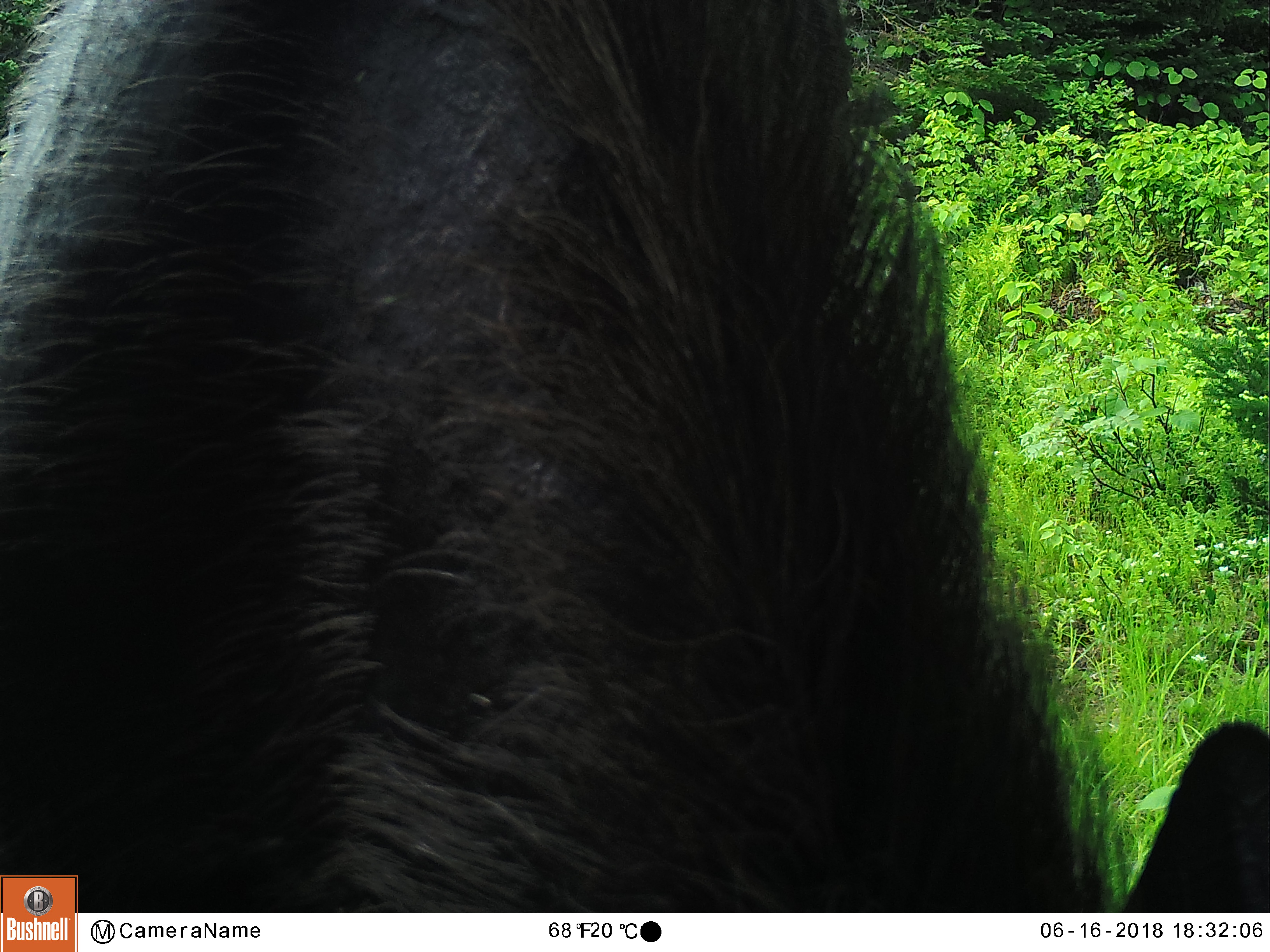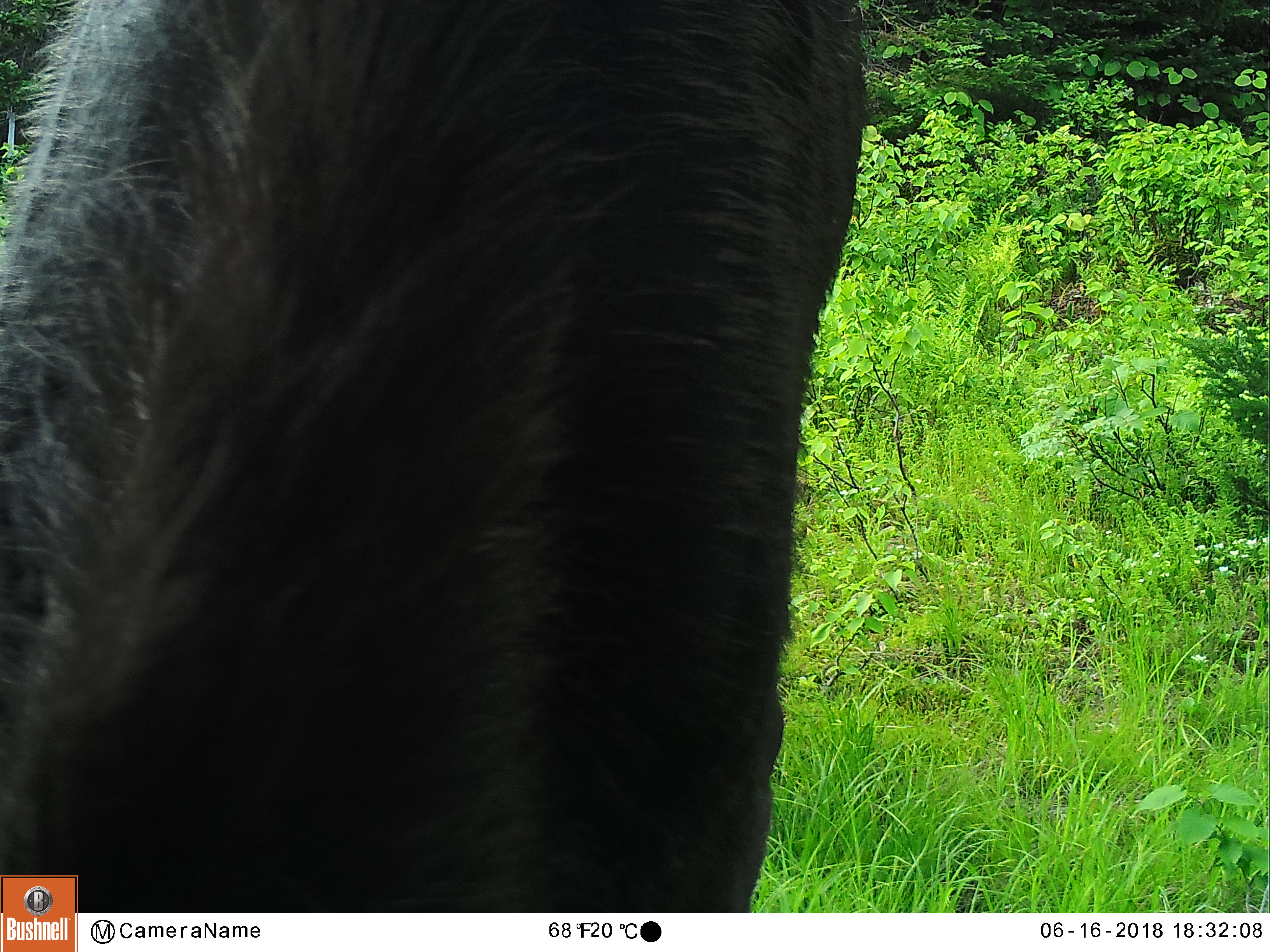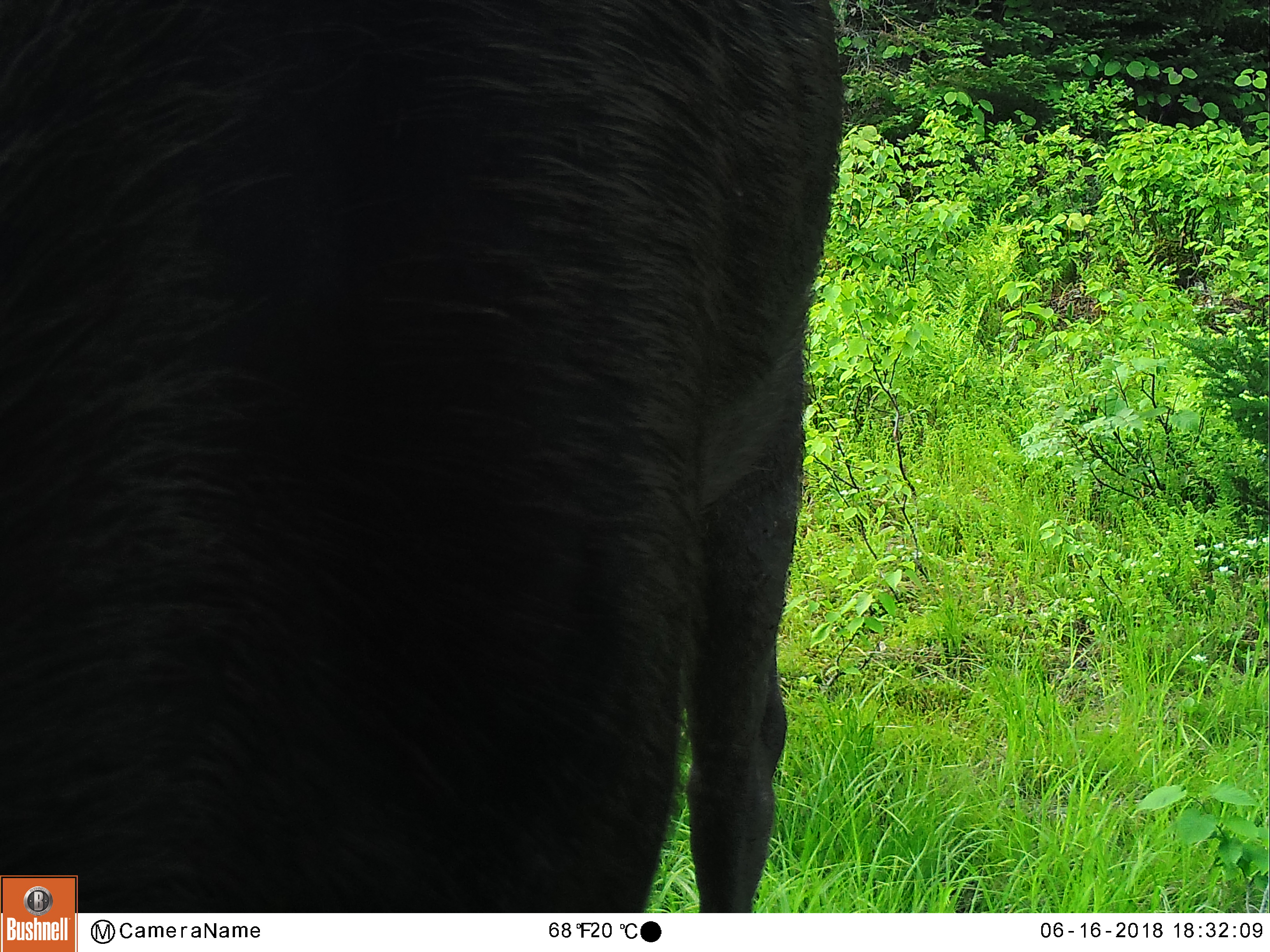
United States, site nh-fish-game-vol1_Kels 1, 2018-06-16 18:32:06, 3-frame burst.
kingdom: Animalia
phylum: Chordata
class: Mammalia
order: Artiodactyla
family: Cervidae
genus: Alces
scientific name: Alces alces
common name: moose